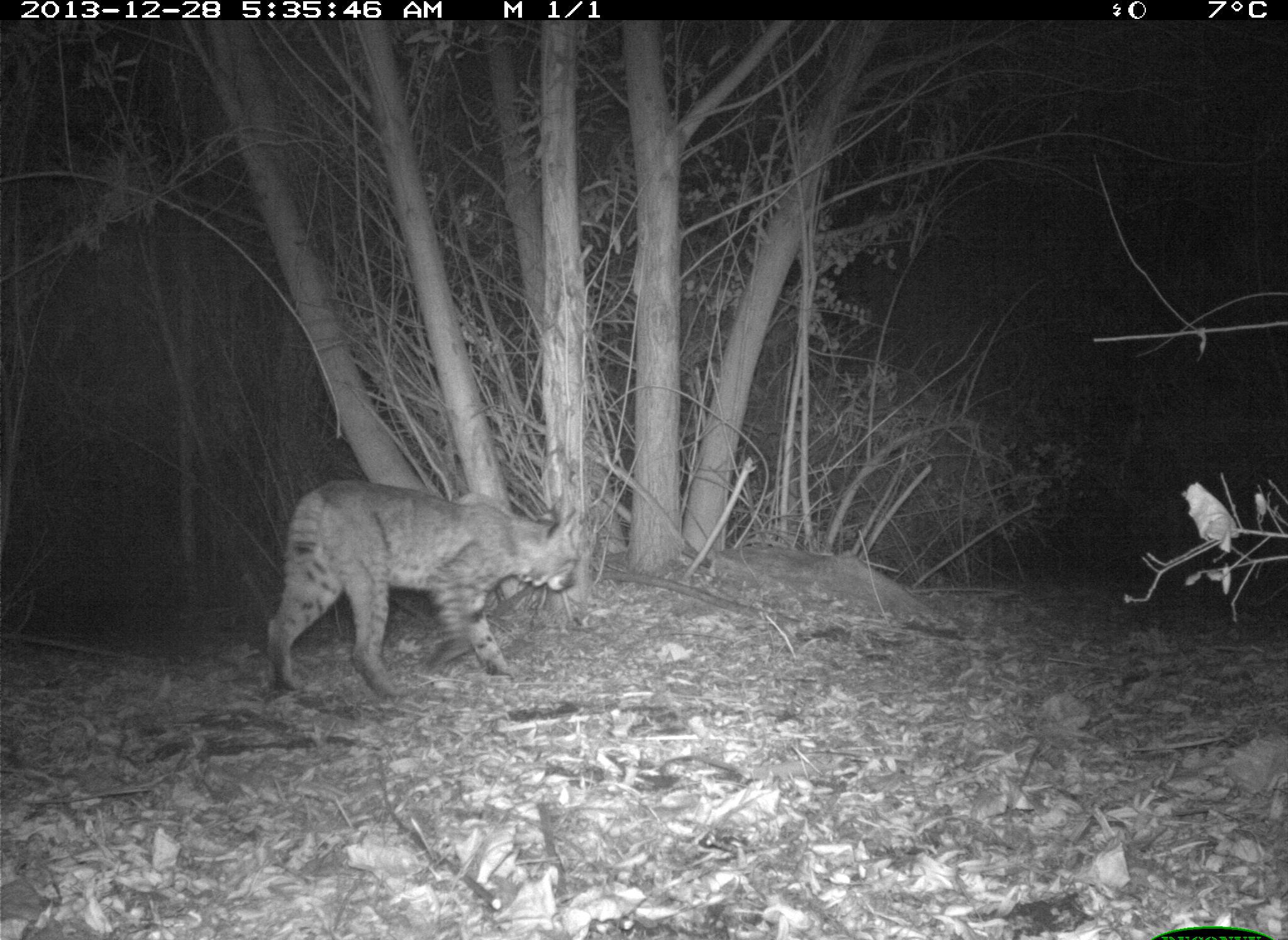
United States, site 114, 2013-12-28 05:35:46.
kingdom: Animalia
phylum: Chordata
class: Mammalia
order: Carnivora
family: Felidae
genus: Lynx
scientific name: Lynx rufus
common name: bobcat